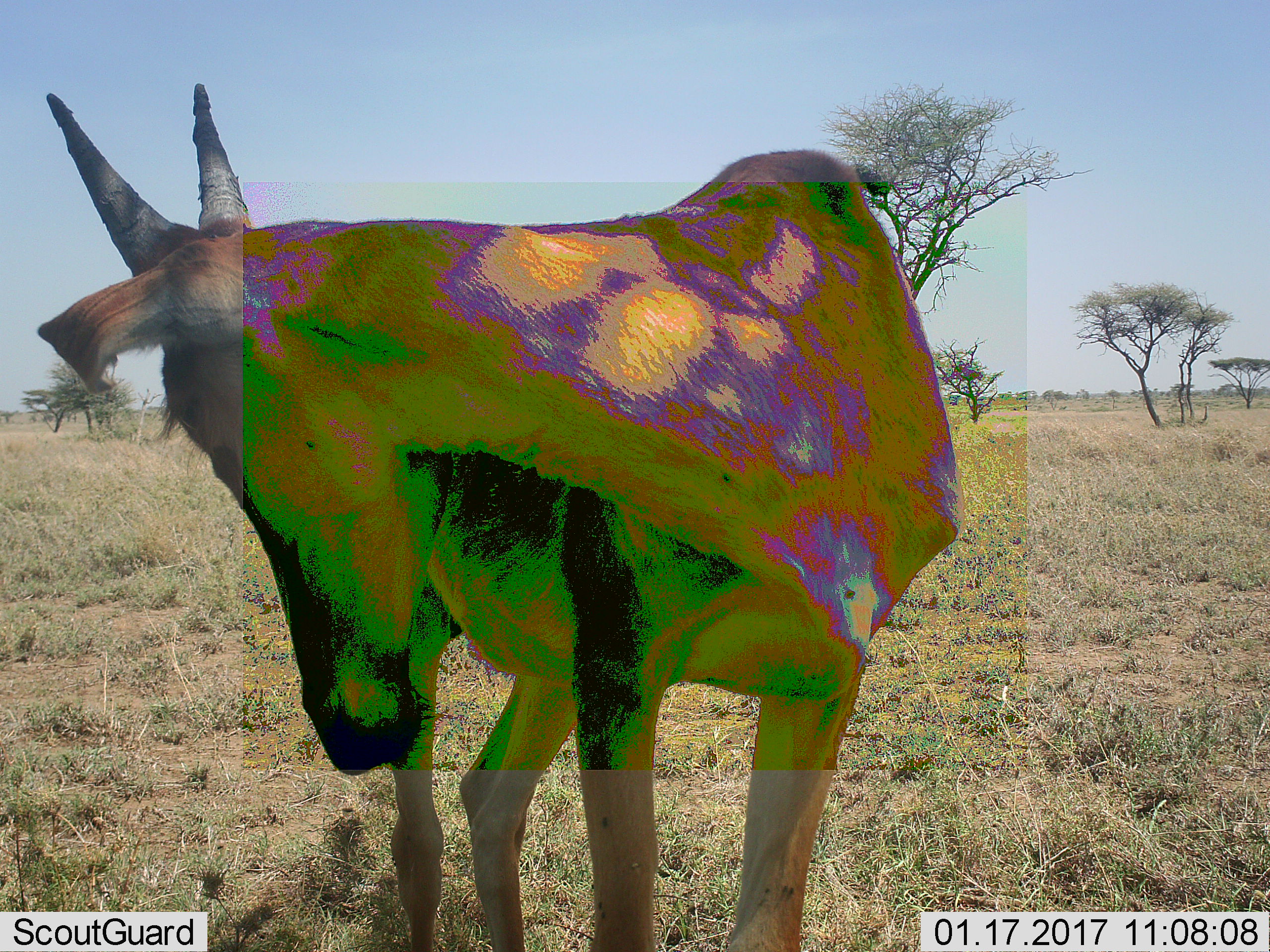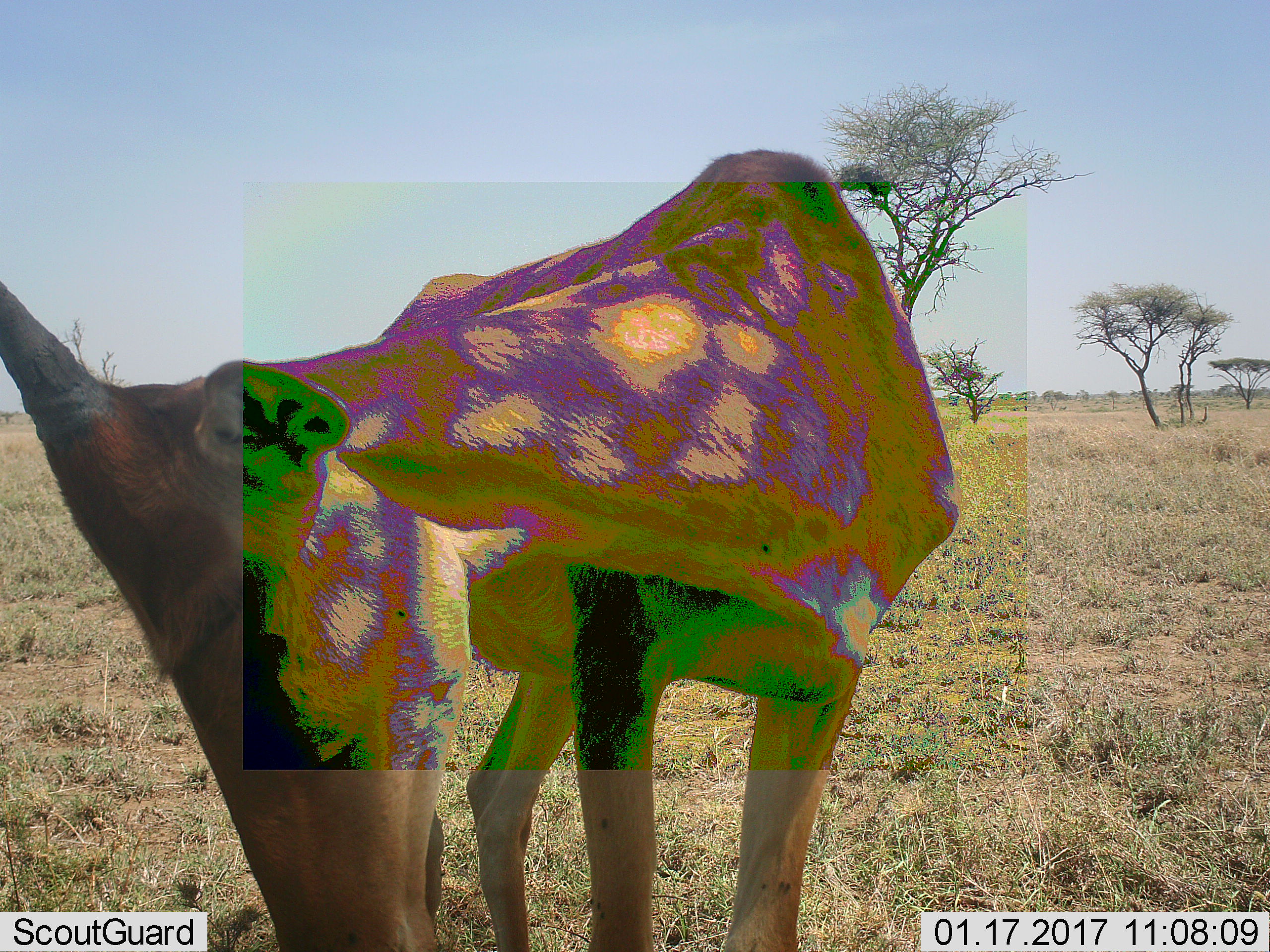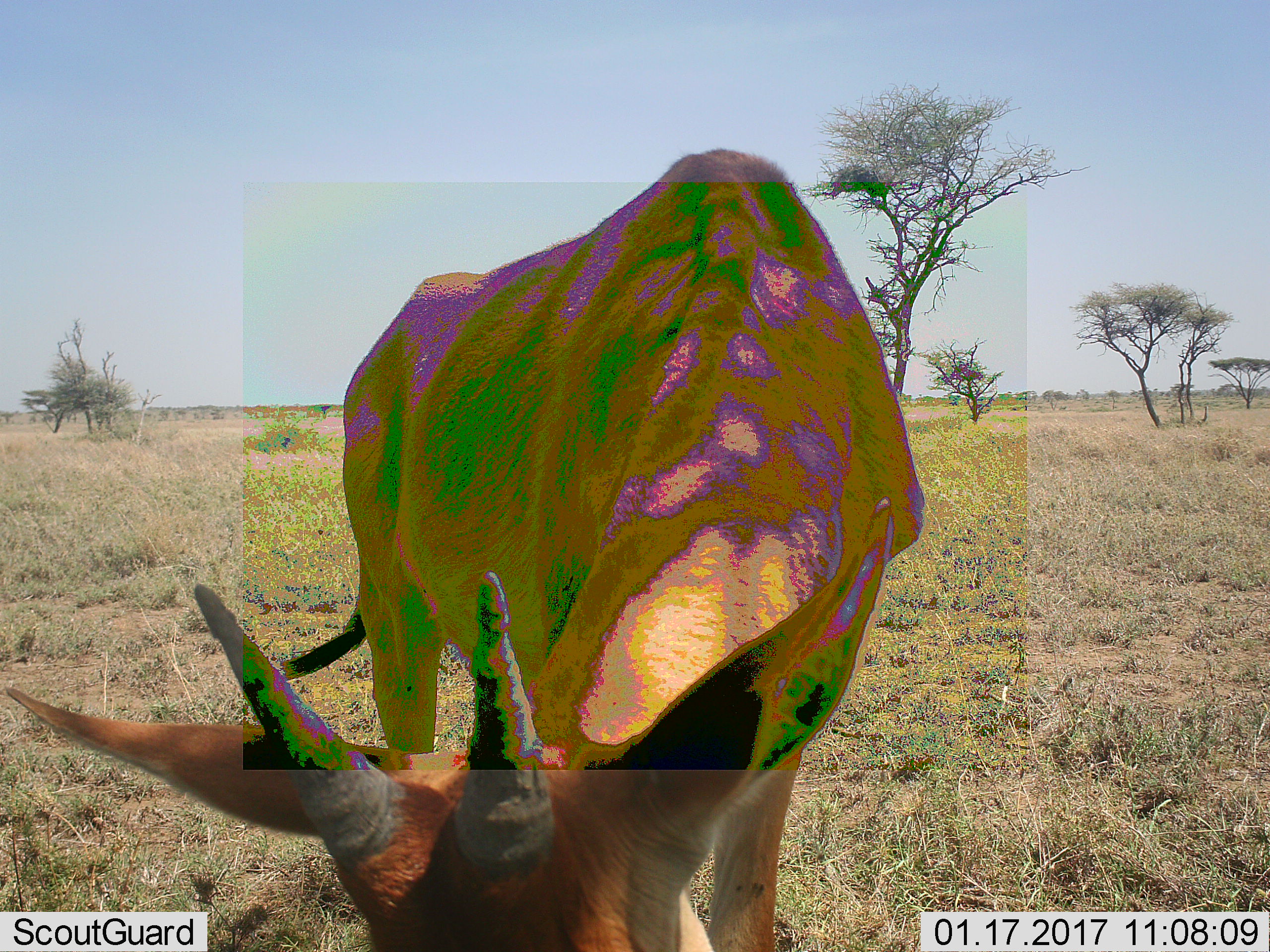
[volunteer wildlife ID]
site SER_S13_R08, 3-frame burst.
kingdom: Animalia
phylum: Chordata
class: Mammalia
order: Artiodactyla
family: Bovidae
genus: Alcelaphus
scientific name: Alcelaphus buselaphus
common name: hartebeest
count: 1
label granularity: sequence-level